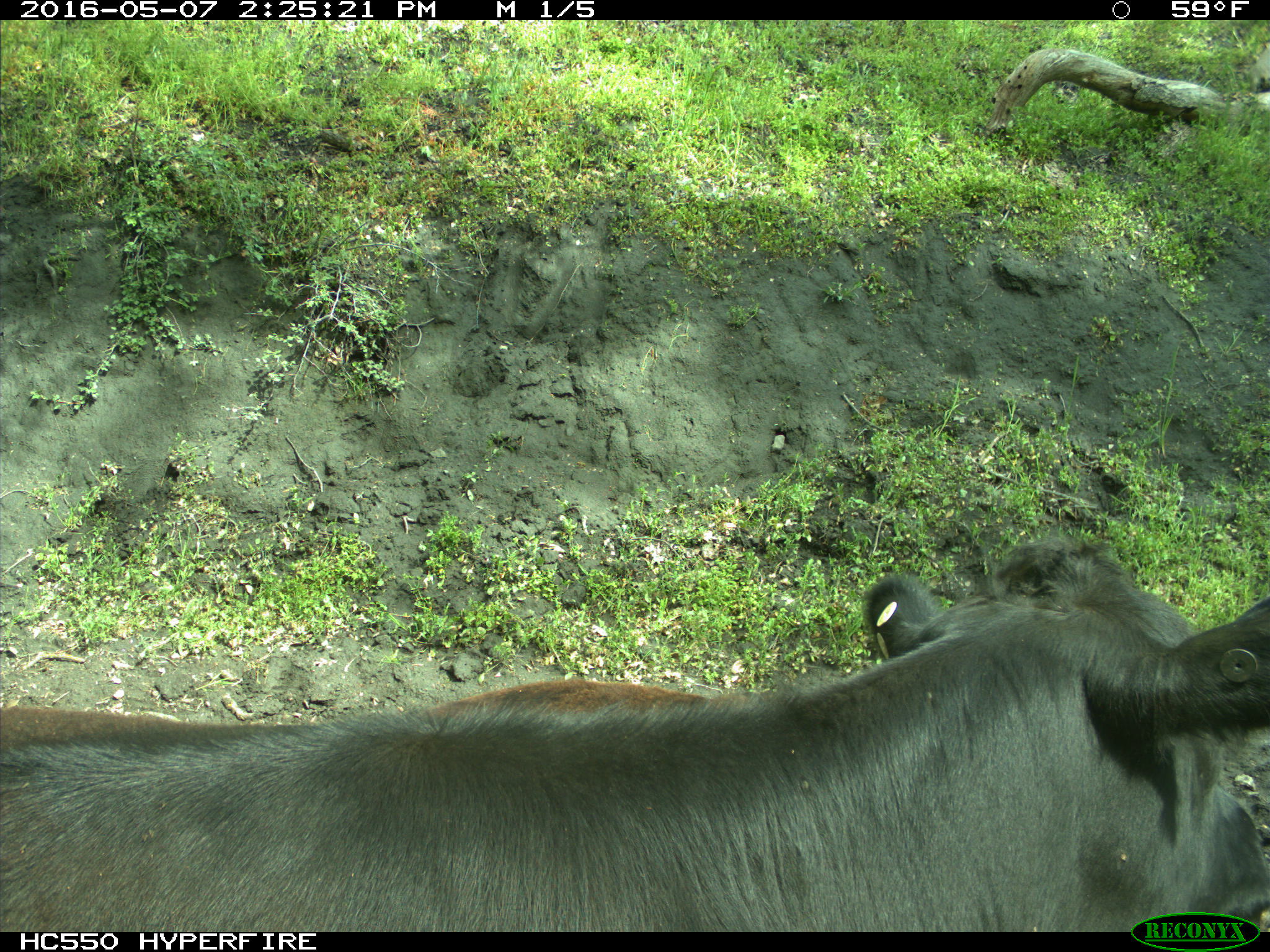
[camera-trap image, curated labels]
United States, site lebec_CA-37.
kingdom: Animalia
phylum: Chordata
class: Mammalia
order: Artiodactyla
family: Bovidae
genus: Bos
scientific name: Bos taurus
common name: domestic cow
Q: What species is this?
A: Bos taurus (domestic cow).